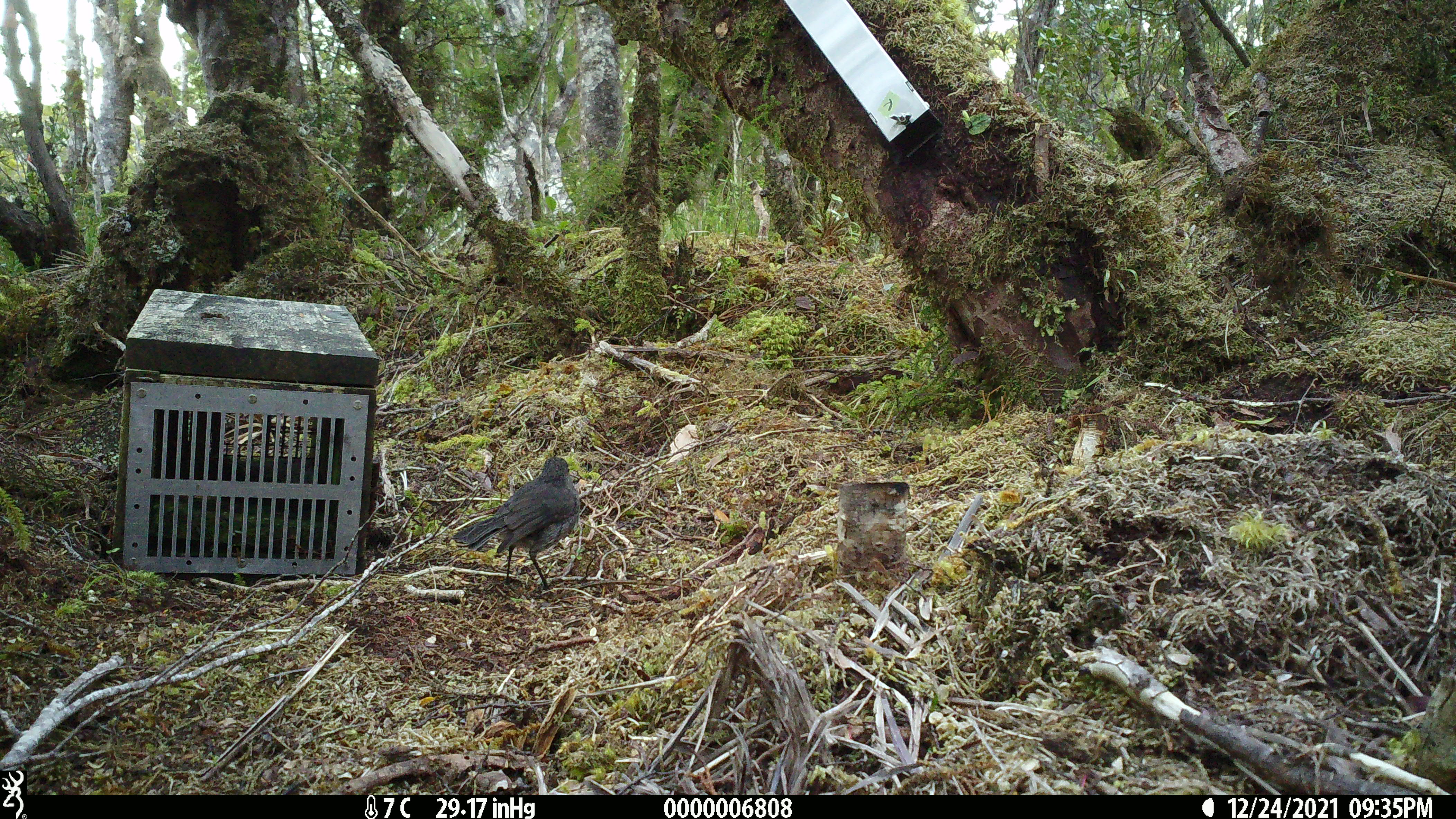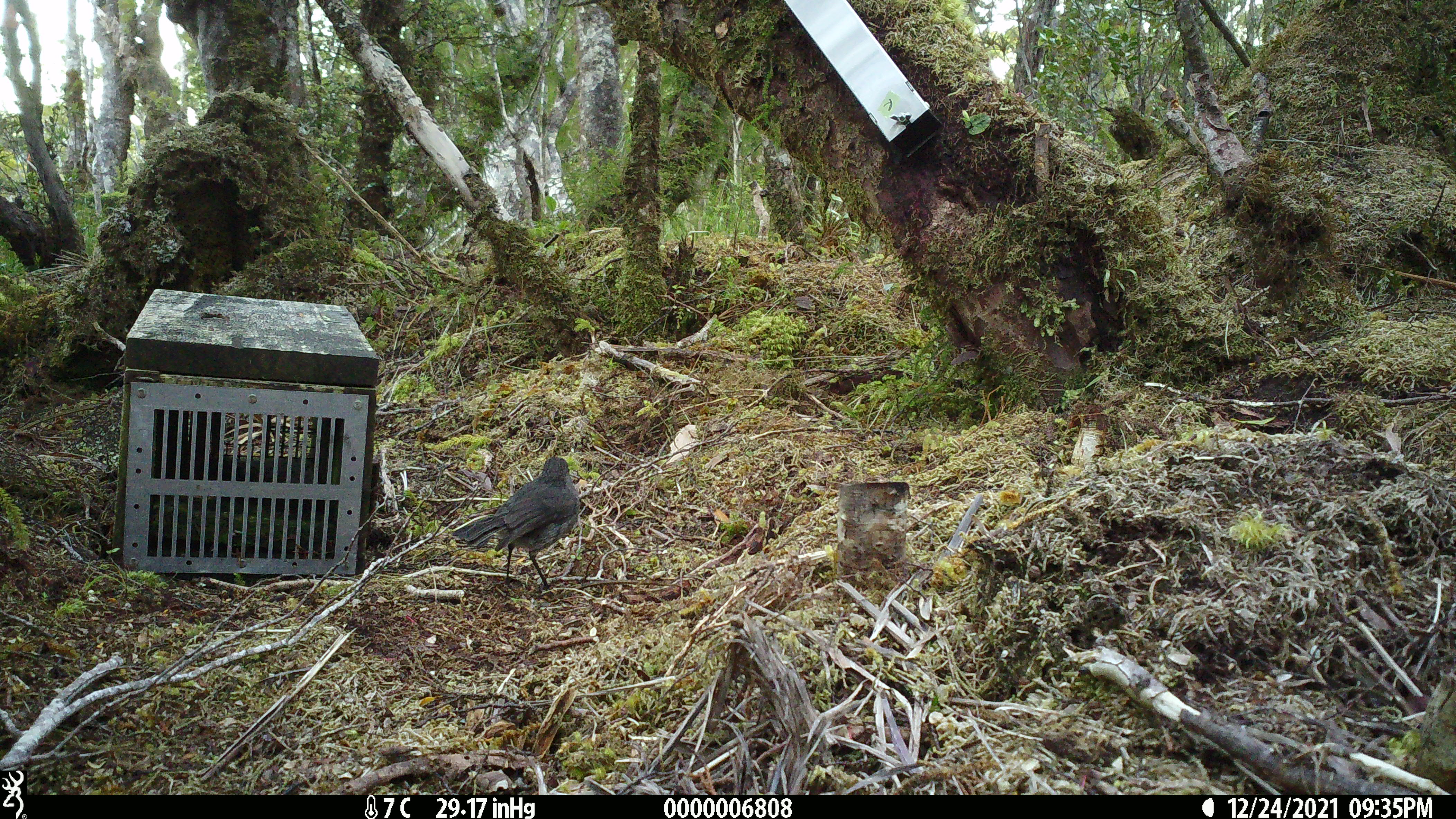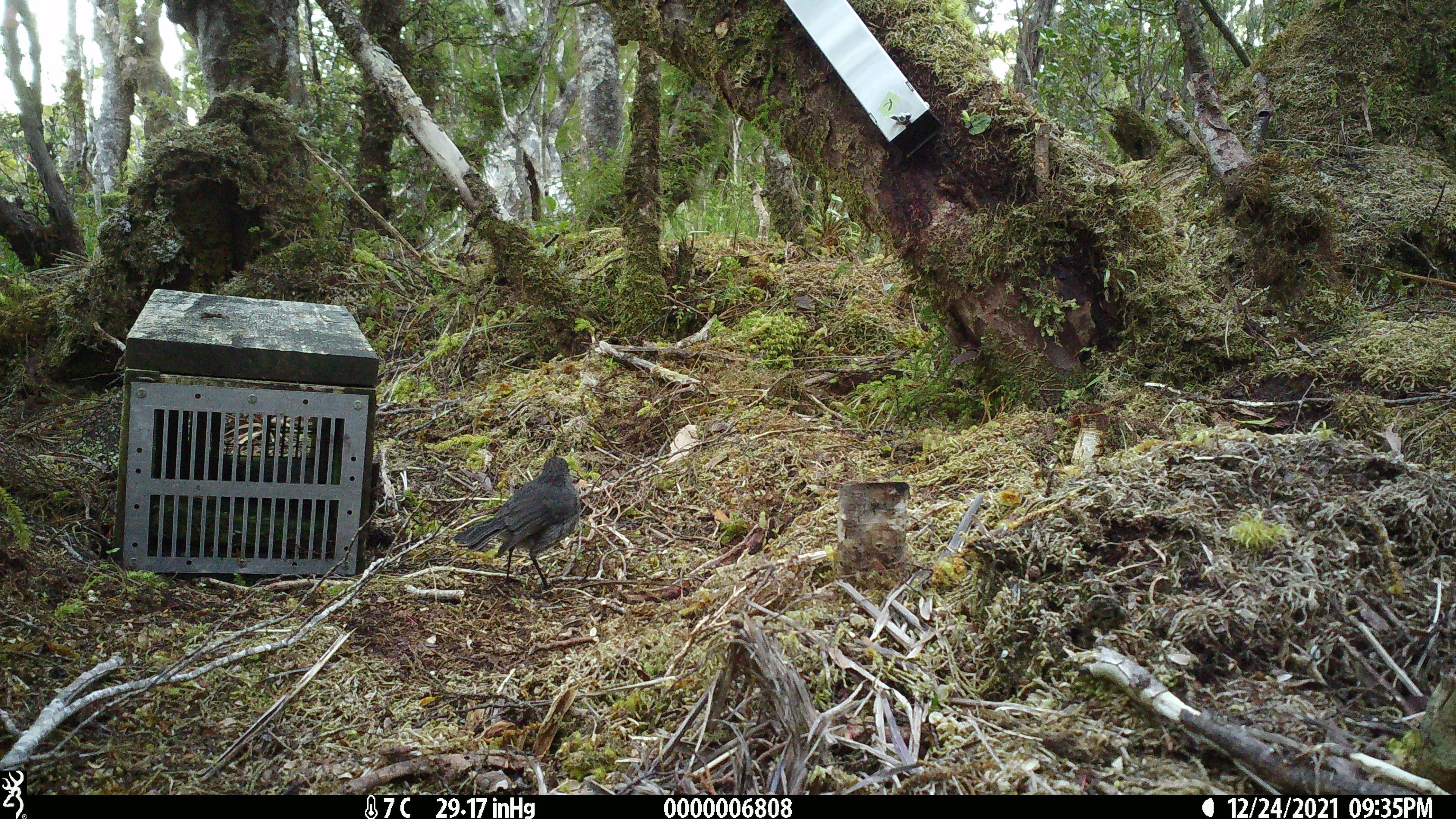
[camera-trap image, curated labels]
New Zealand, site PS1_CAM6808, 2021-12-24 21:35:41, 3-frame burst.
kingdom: Animalia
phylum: Chordata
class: Aves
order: Passeriformes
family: Petroicidae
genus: Petroica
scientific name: Petroica australis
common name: new zealand robin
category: robin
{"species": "robin (new zealand robin) (Petroica australis)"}